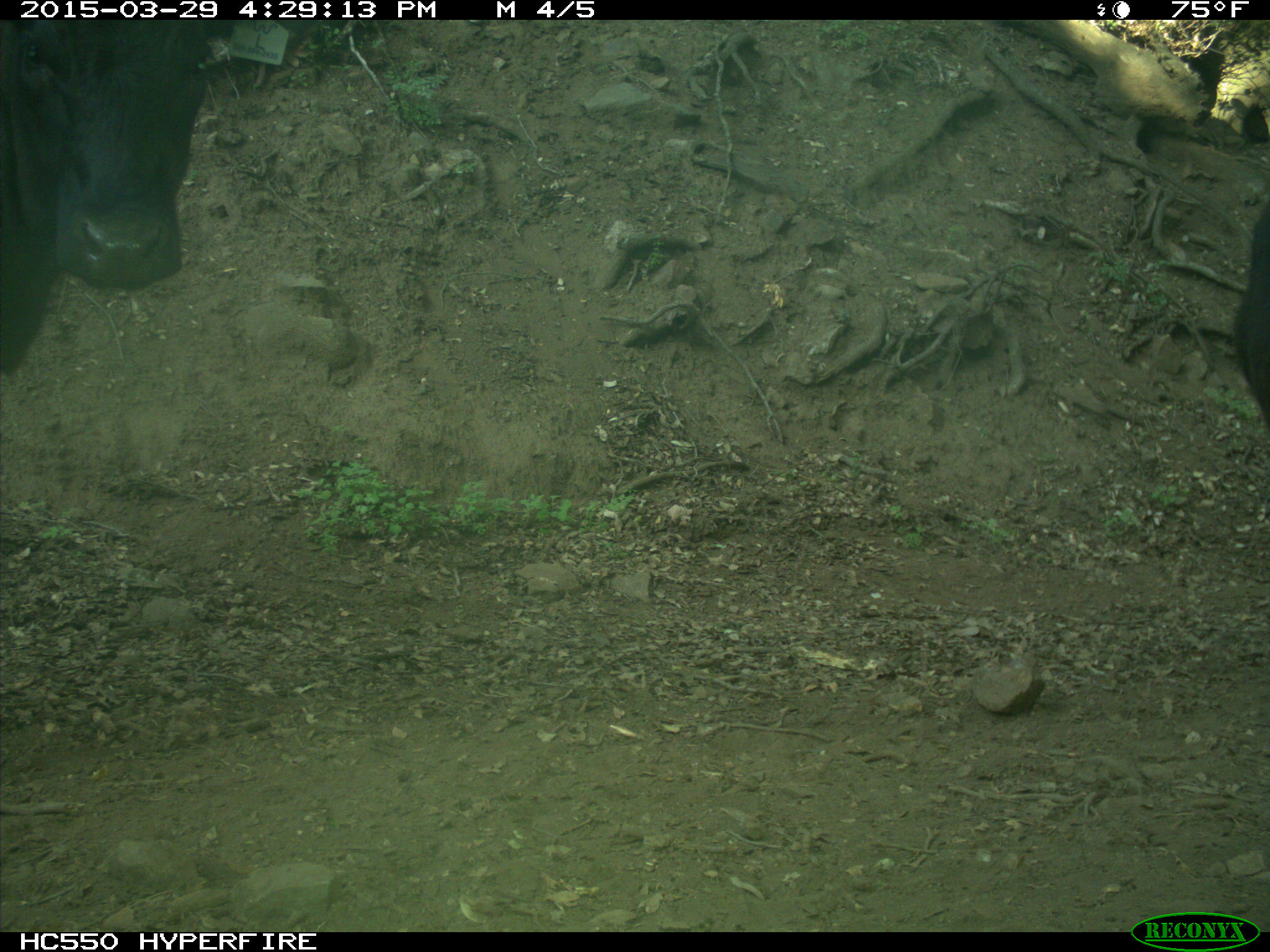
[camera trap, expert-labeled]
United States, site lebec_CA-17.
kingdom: Animalia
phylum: Chordata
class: Mammalia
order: Artiodactyla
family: Bovidae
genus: Bos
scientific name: Bos taurus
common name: domestic cow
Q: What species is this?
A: Bos taurus (domestic cow).